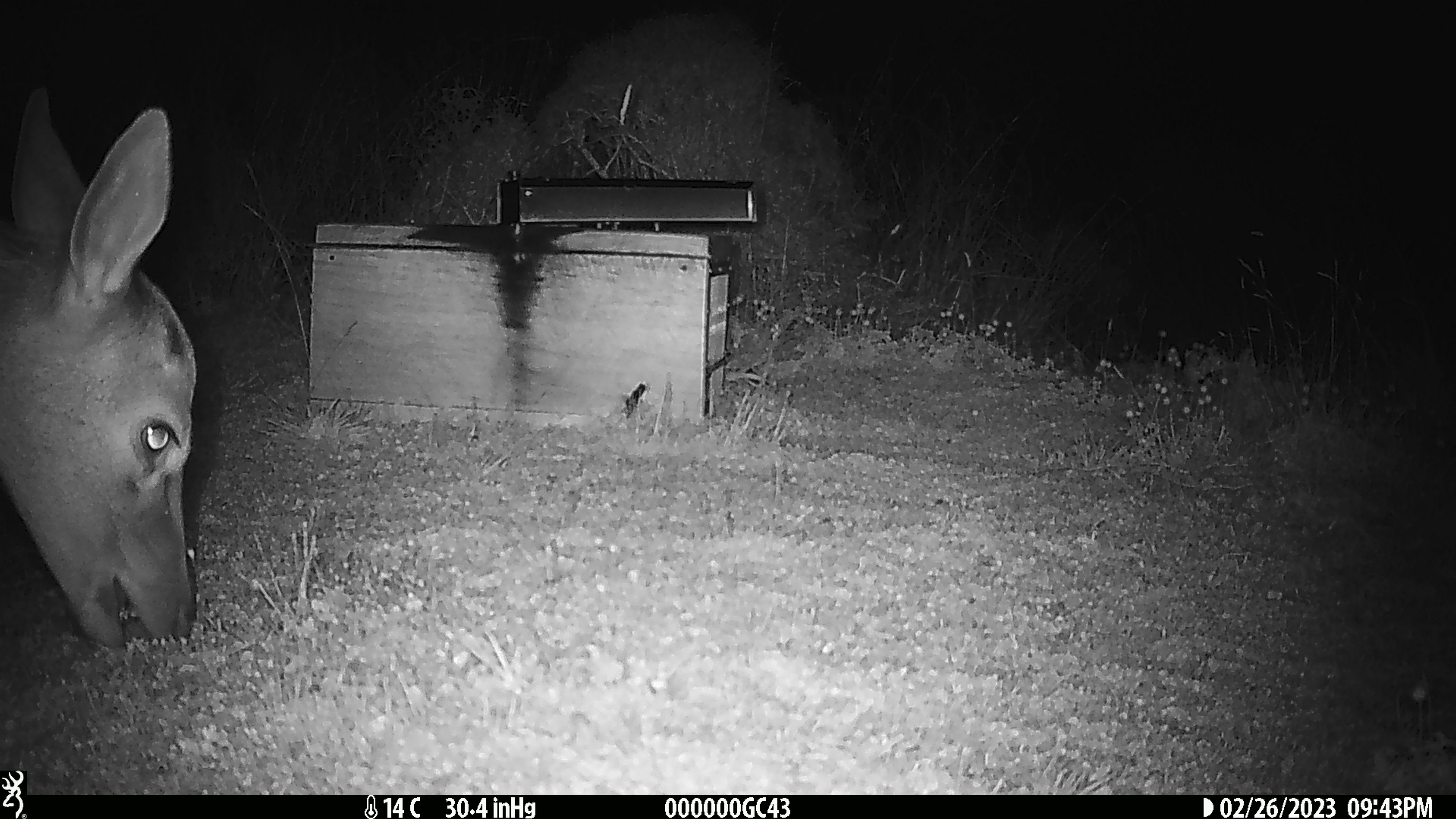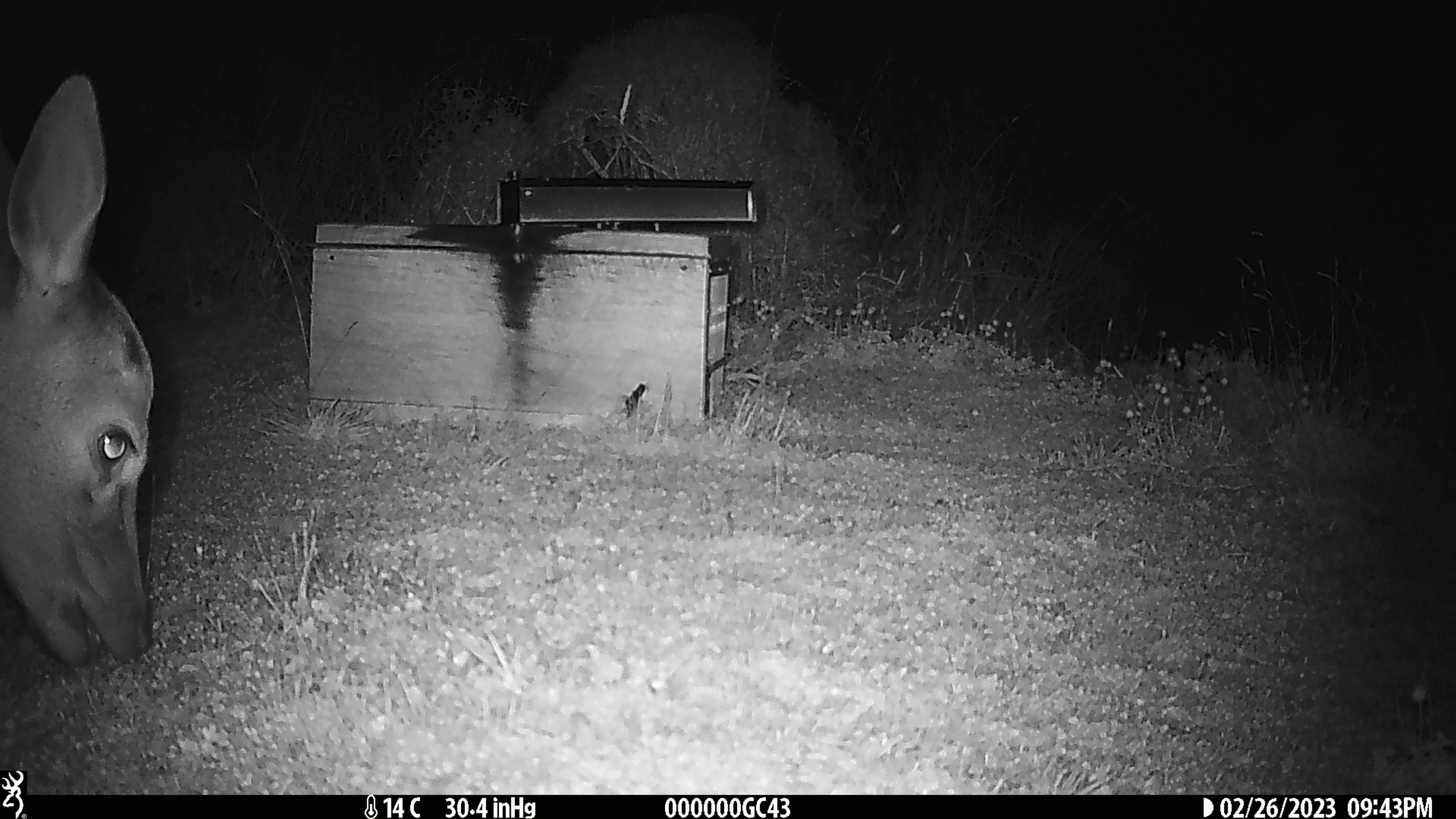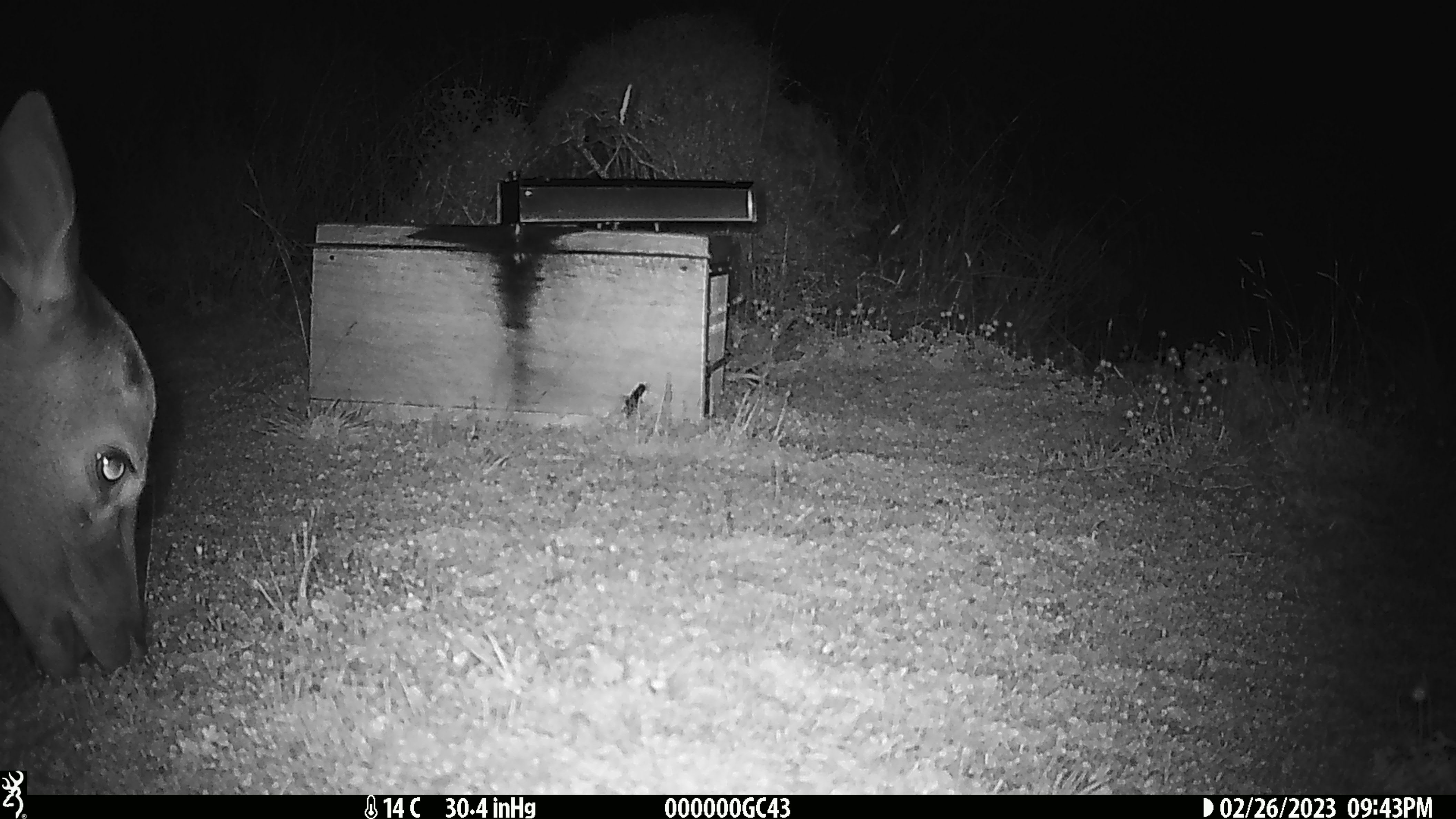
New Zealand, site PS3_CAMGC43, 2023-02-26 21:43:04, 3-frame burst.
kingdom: Animalia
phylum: Chordata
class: Mammalia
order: Artiodactyla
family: Cervidae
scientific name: Cervidae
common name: deer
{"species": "deer (Cervidae)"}